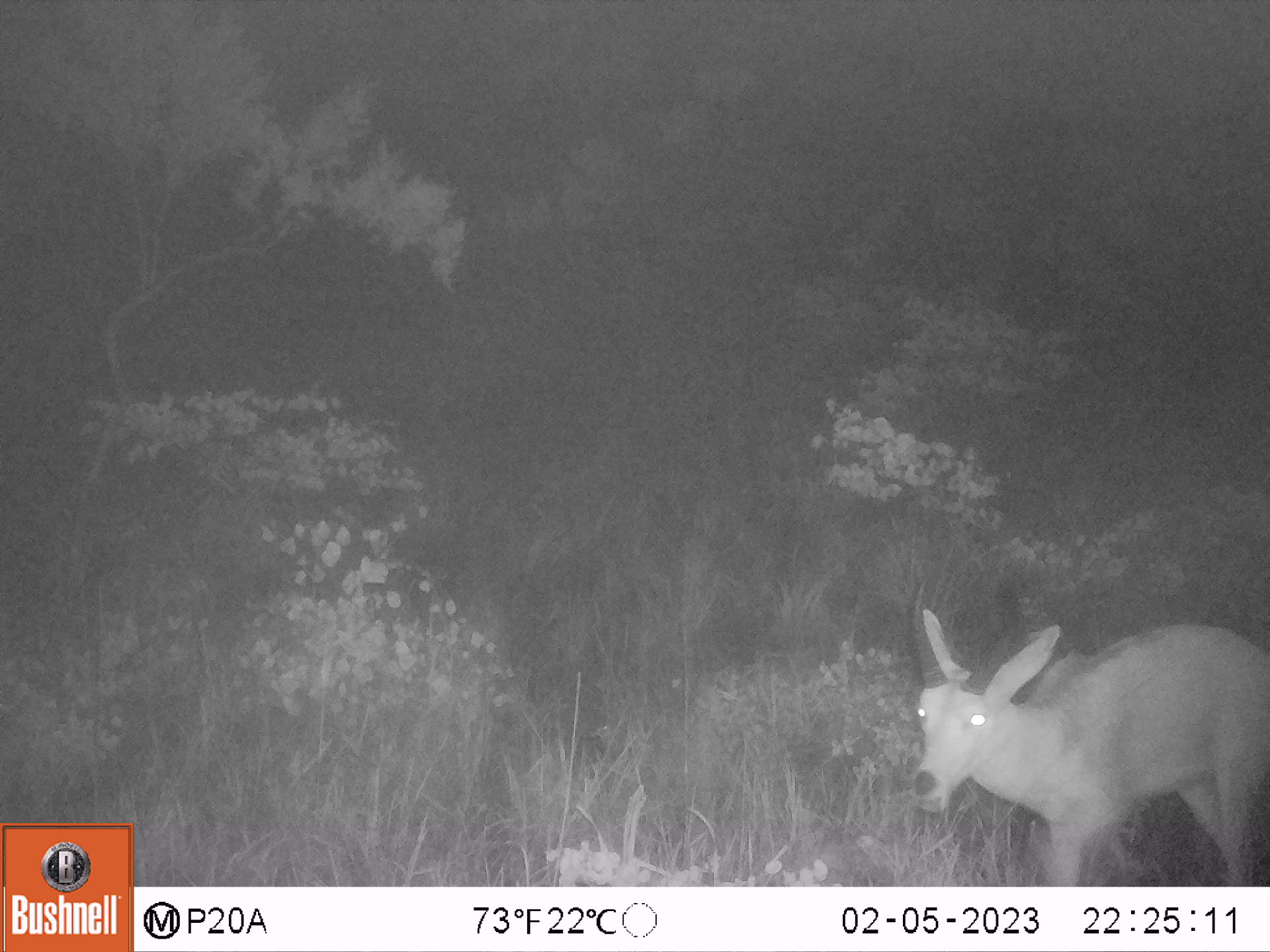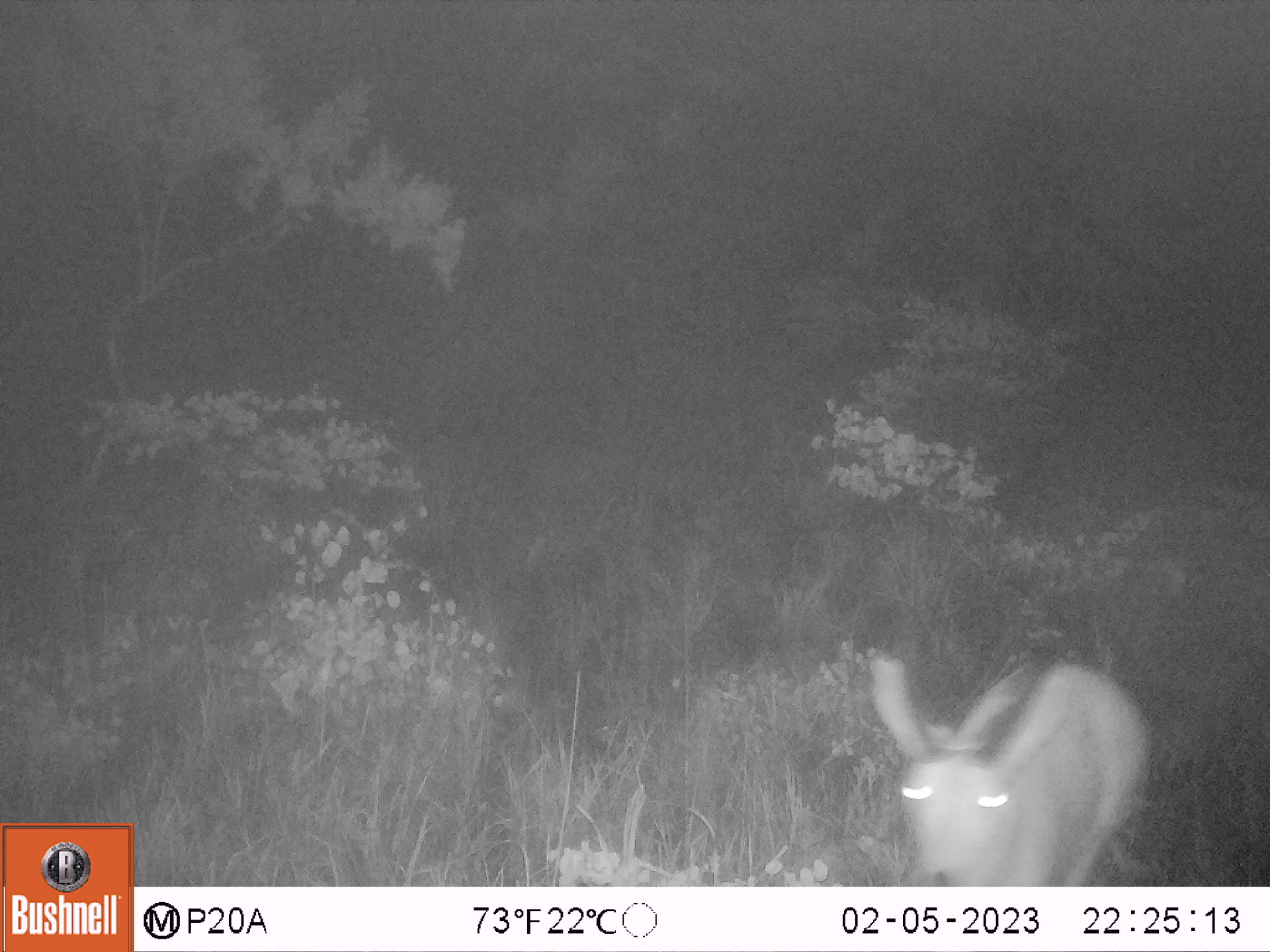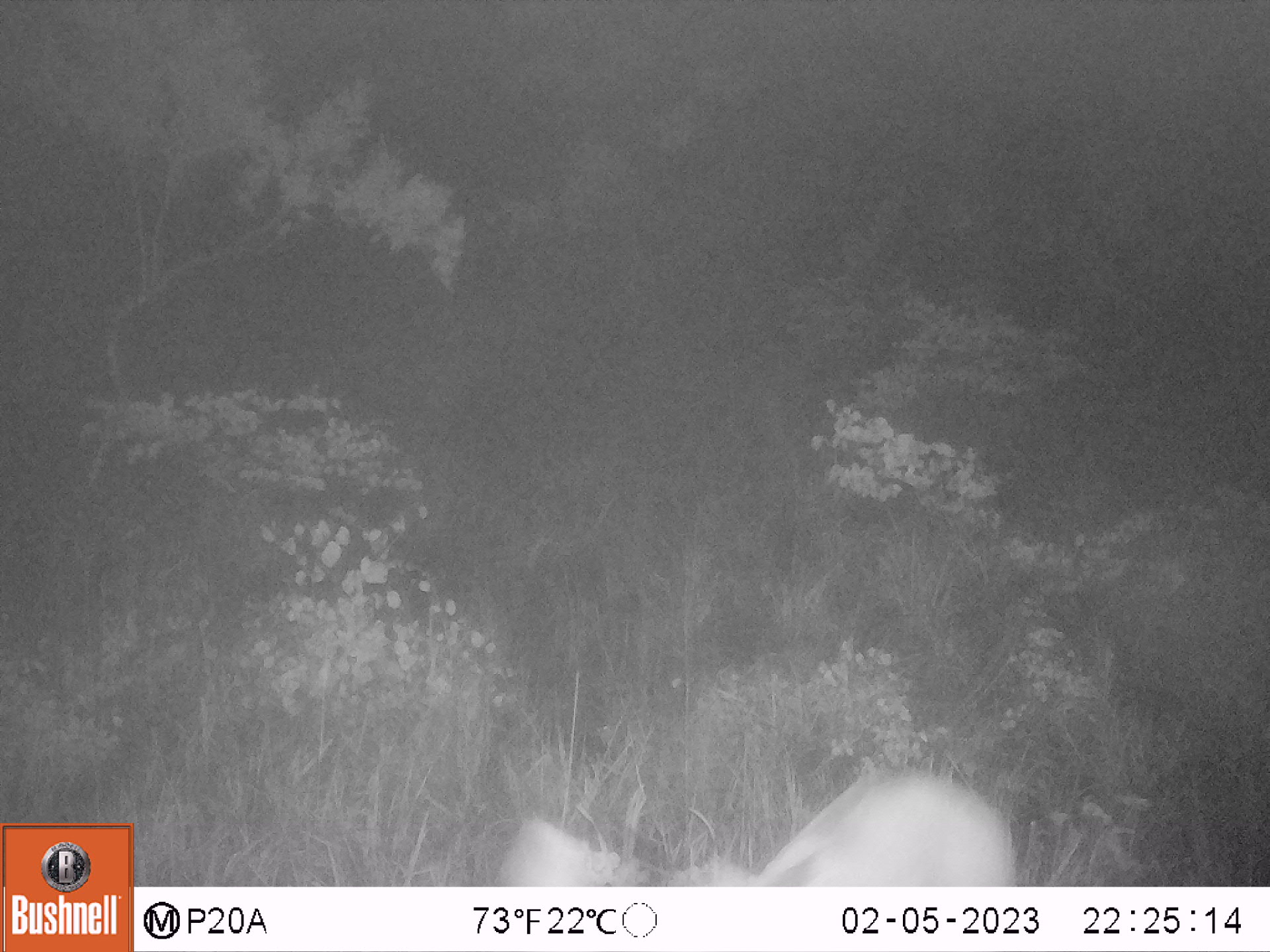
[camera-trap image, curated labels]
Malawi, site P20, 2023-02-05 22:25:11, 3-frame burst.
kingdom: Animalia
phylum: Chordata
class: Mammalia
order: Artiodactyla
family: Bovidae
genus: Redunca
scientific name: Redunca arundinum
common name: southern reedbuck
Southern reedbuck (Redunca arundinum), count 1.